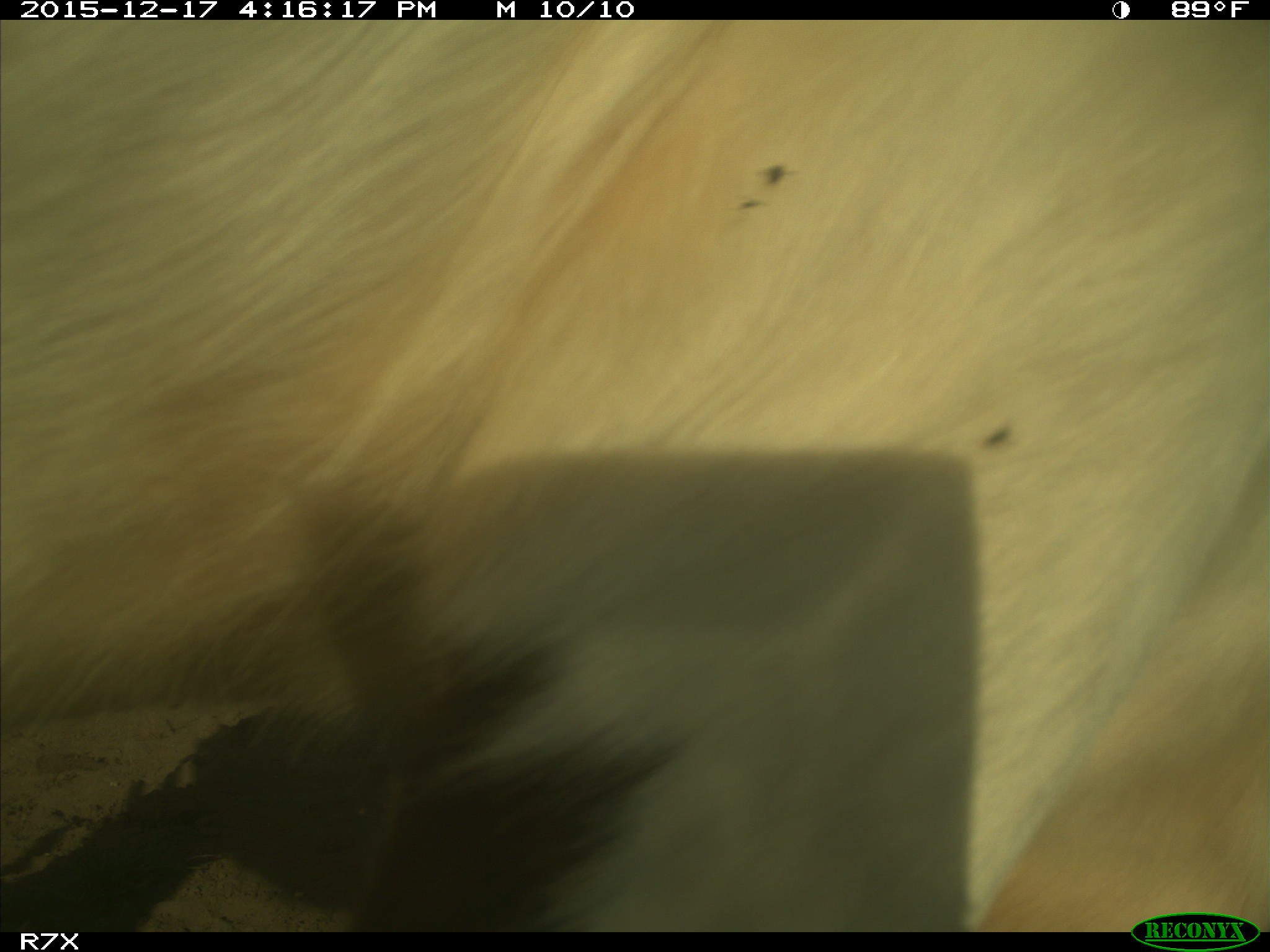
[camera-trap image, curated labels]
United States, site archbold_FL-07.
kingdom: Animalia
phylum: Chordata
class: Mammalia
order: Artiodactyla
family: Bovidae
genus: Bos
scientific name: Bos taurus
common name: domestic cow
Bos taurus (domestic cow).